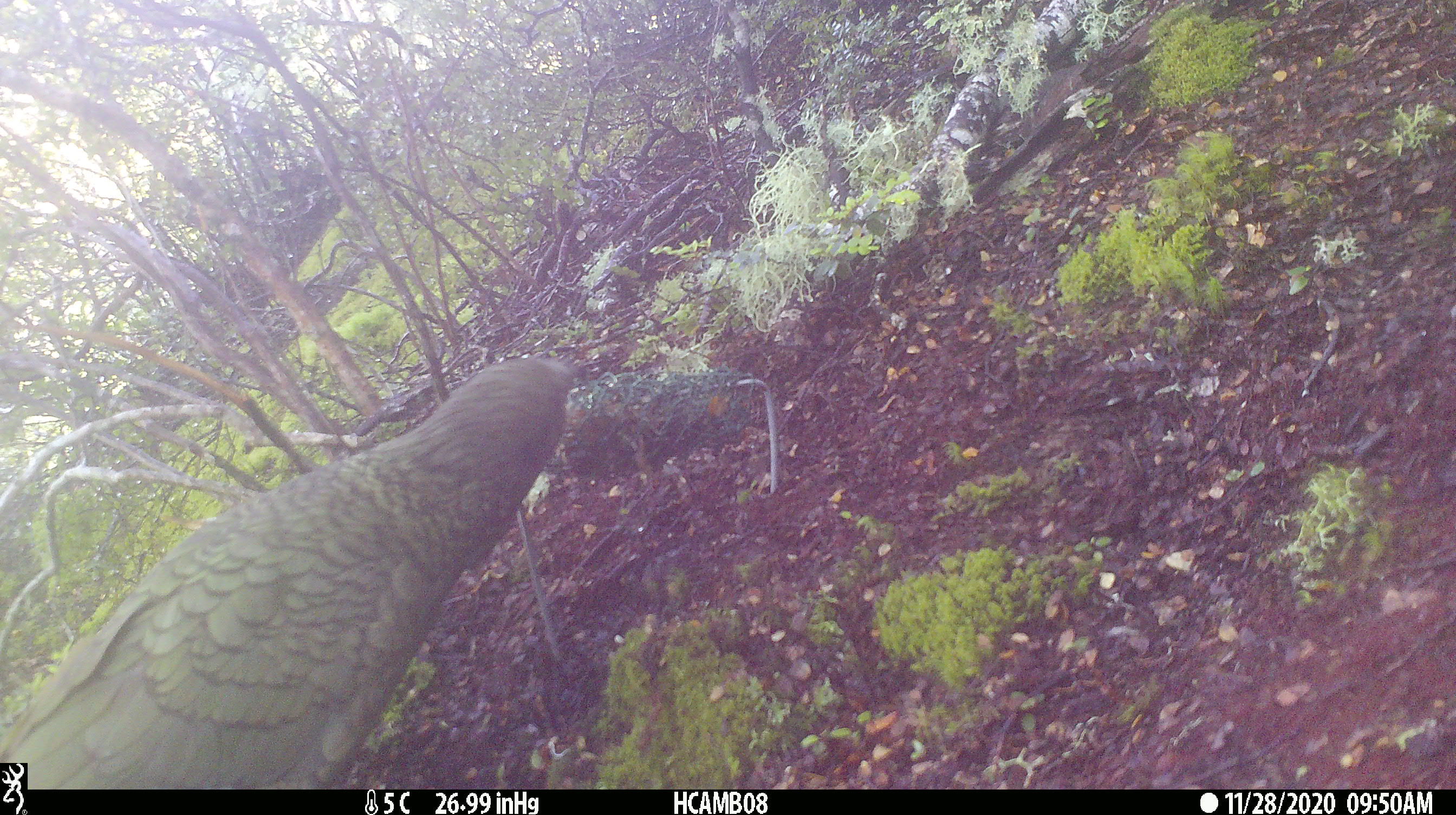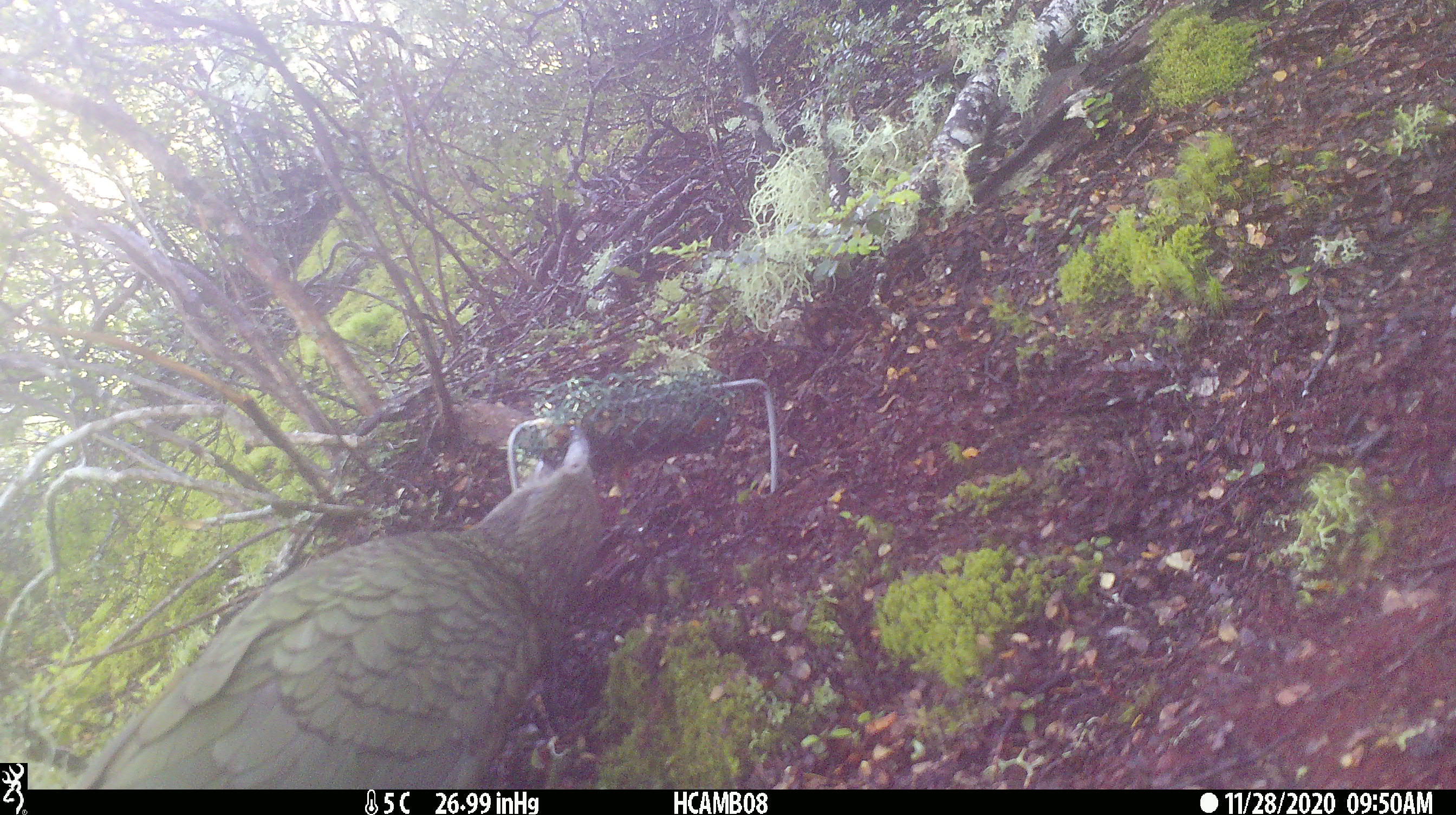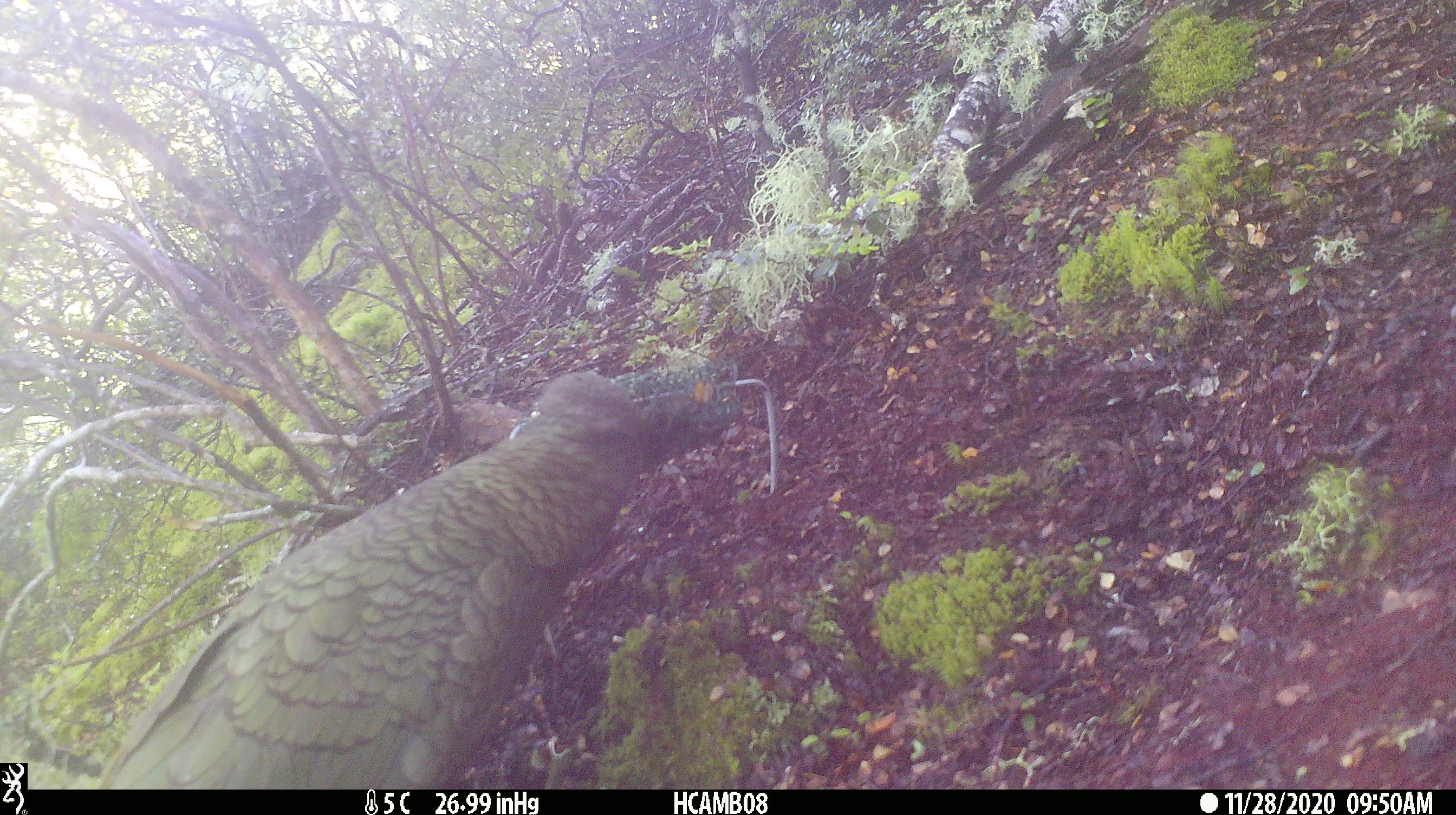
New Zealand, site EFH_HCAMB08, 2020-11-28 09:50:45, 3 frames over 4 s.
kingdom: Animalia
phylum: Chordata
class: Aves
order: Psittaciformes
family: Strigopidae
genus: Nestor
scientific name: Nestor notabilis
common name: kea